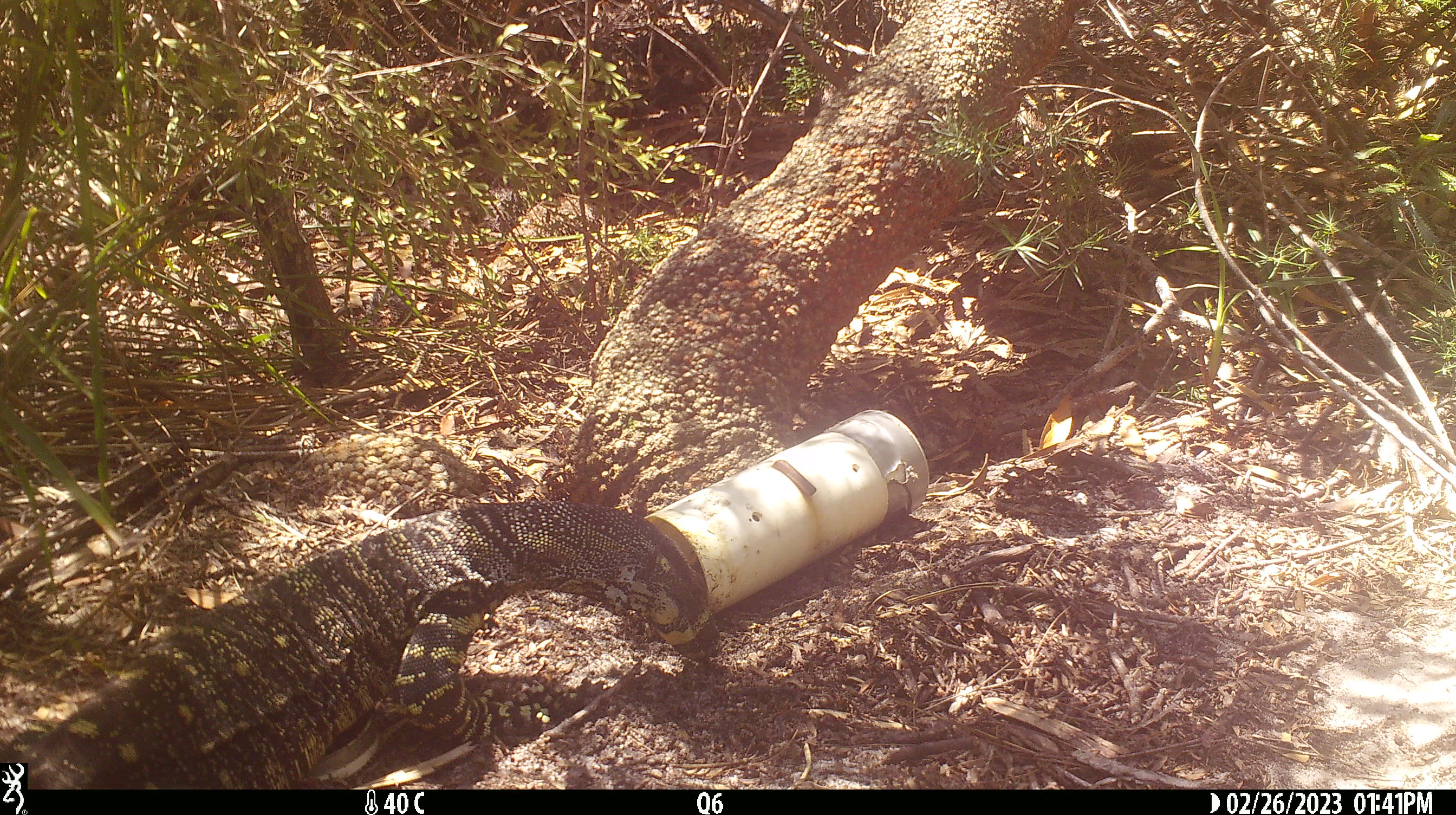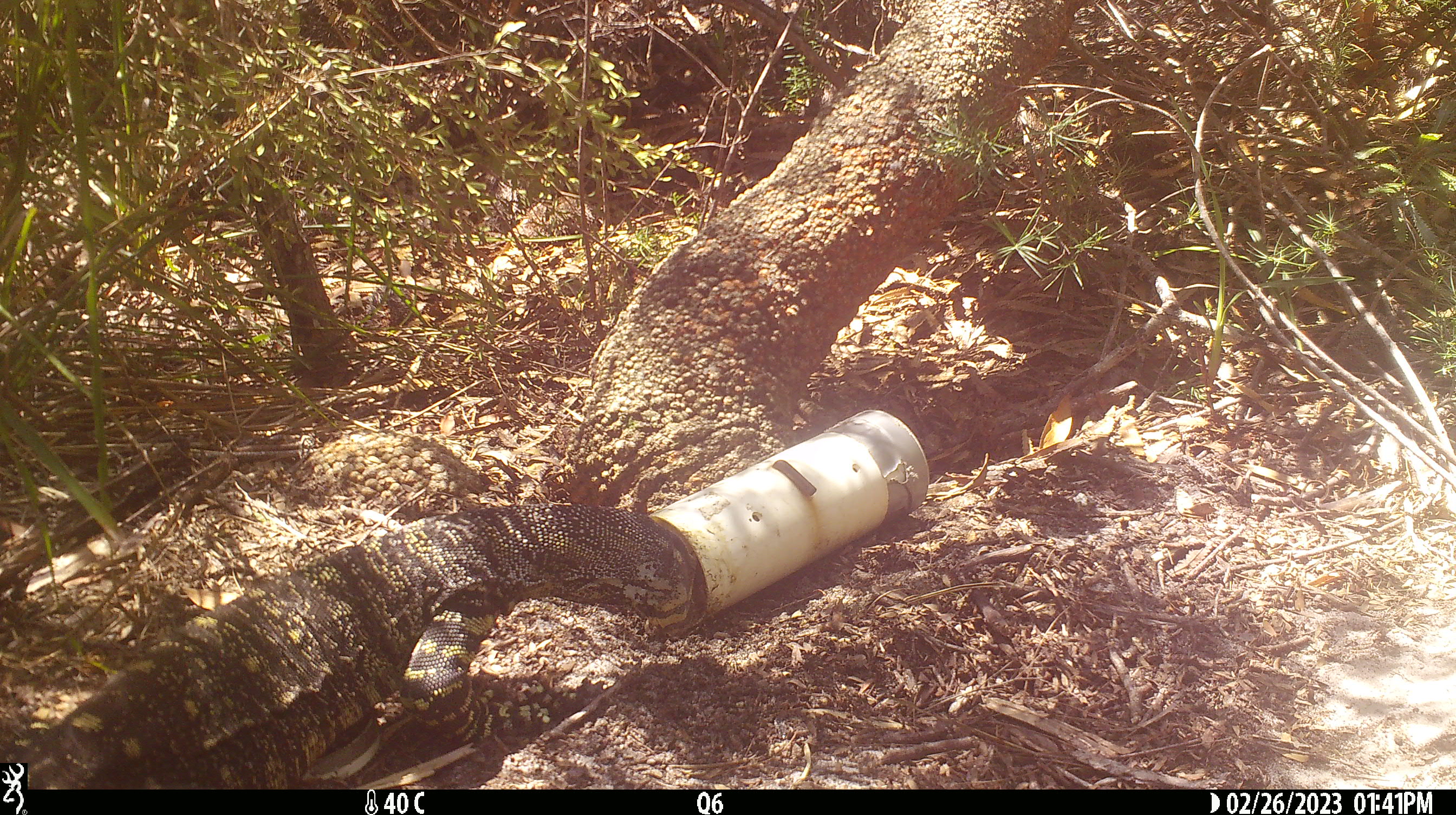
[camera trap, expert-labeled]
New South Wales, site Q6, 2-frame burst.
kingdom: Animalia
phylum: Chordata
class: Reptilia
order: Squamata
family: Varanidae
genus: Varanus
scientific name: Varanus varius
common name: lace monitor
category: goanna